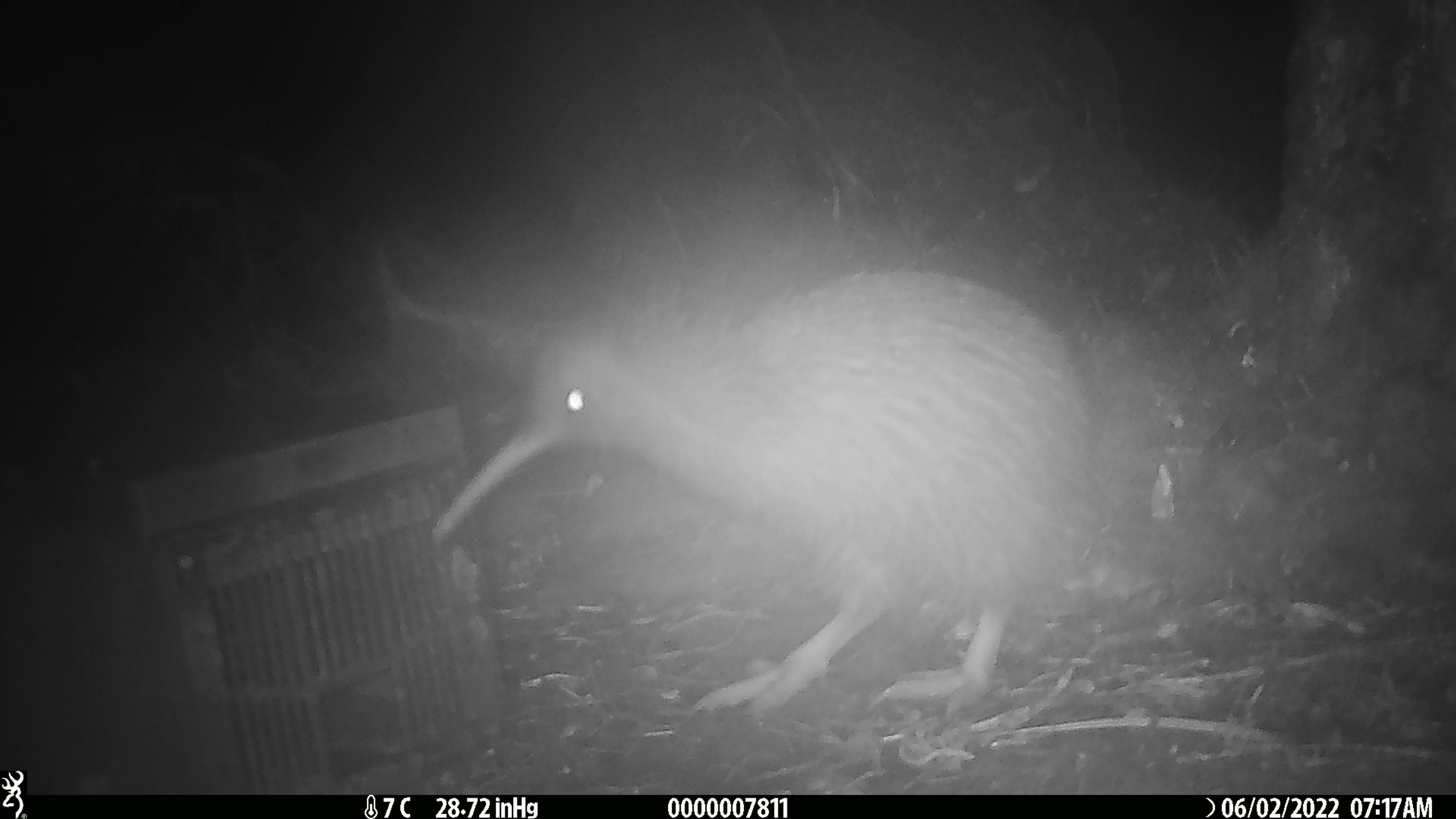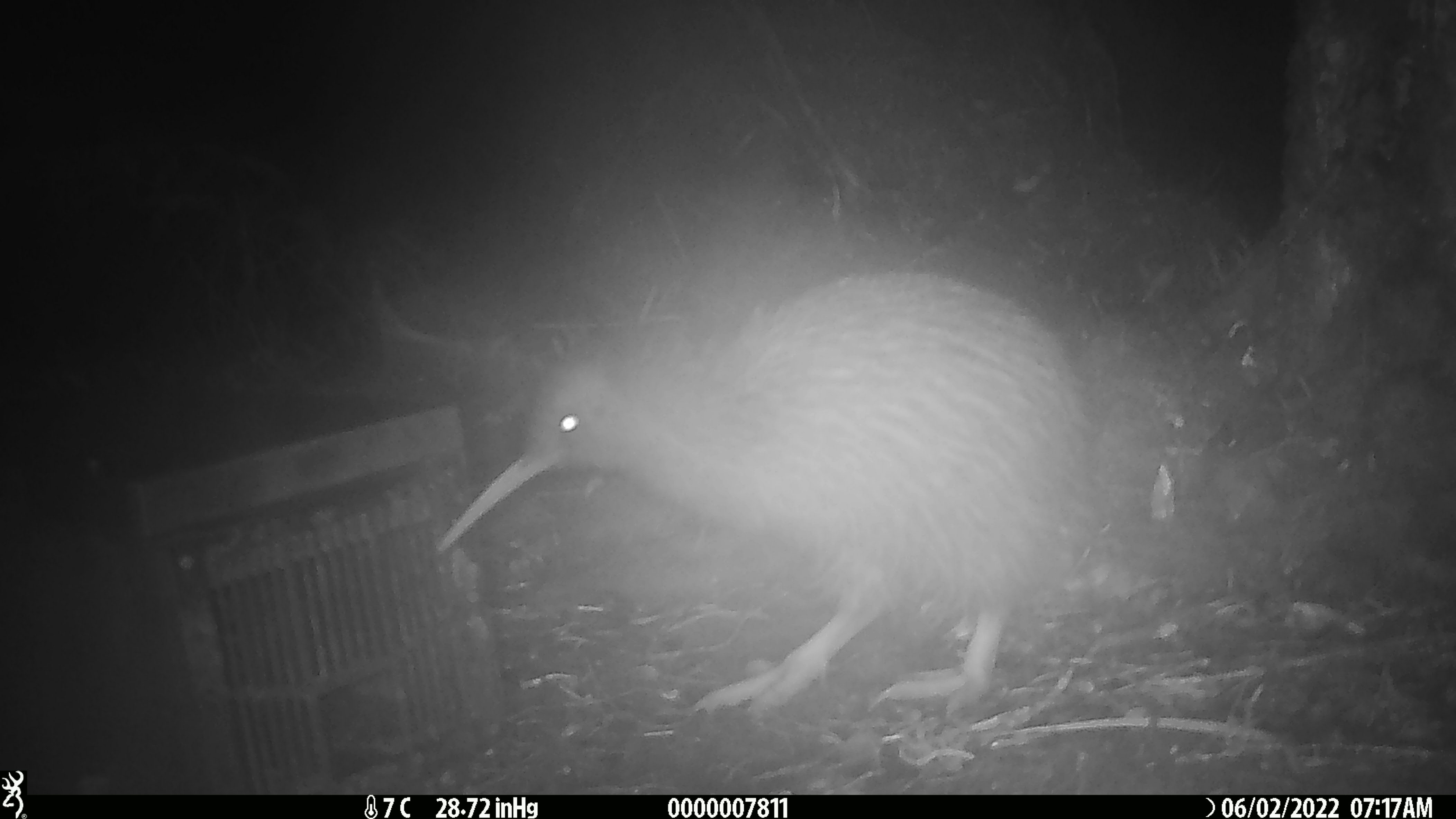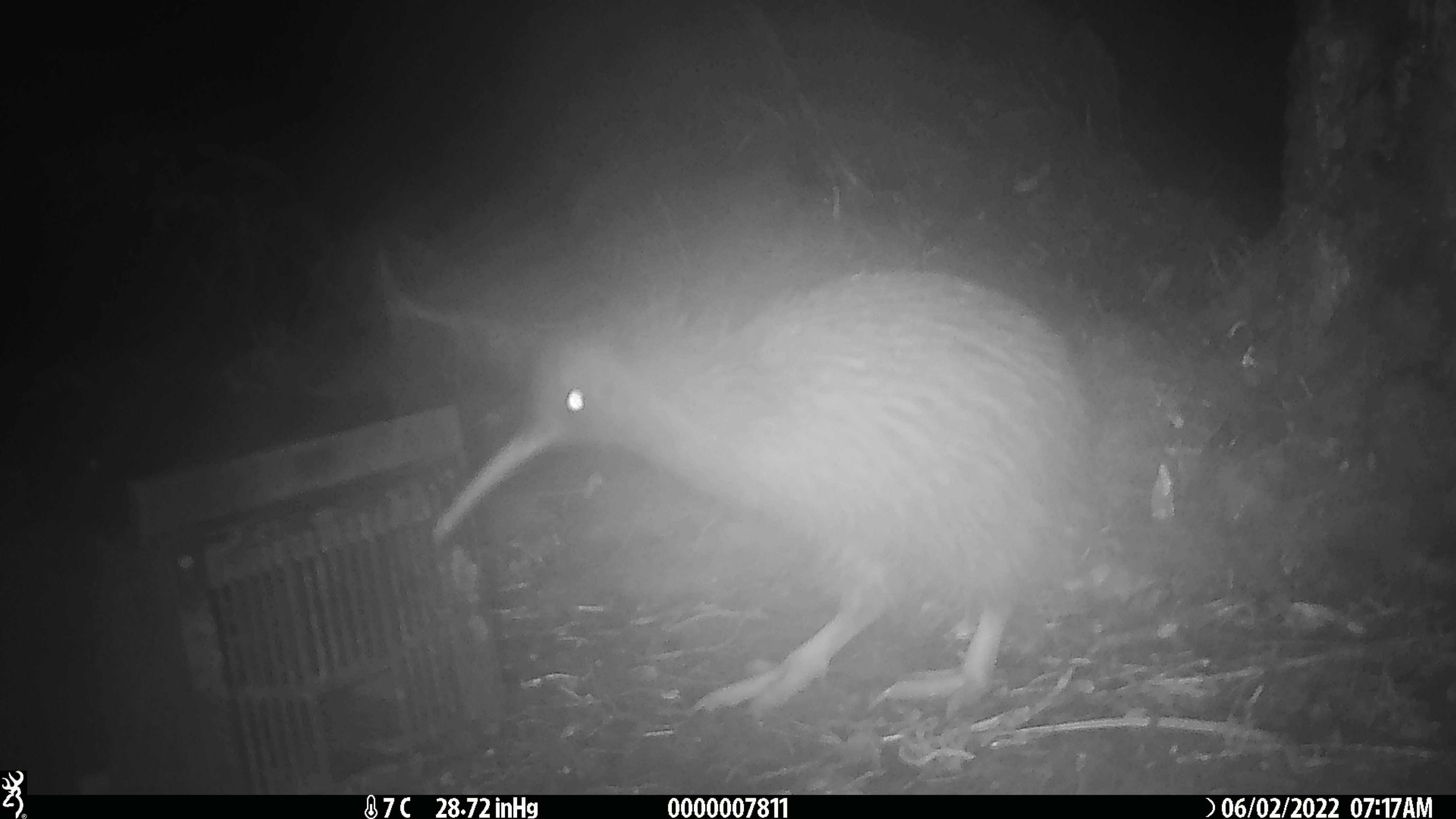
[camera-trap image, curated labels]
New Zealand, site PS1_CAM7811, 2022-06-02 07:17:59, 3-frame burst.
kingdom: Animalia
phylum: Chordata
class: Aves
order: Apterygiformes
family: Apterygidae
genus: Apteryx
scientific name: Apteryx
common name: kiwi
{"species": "kiwi (Apteryx)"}